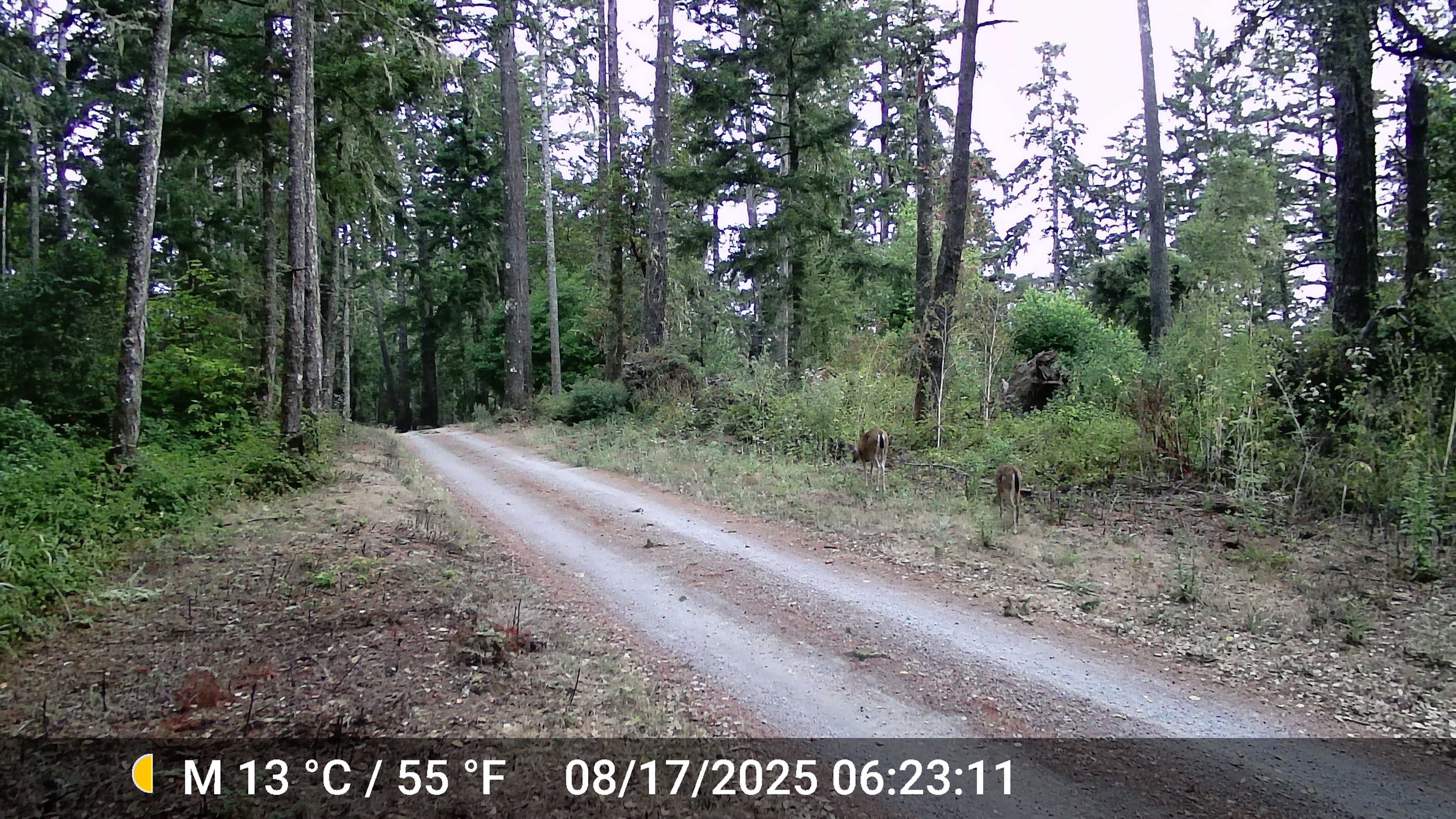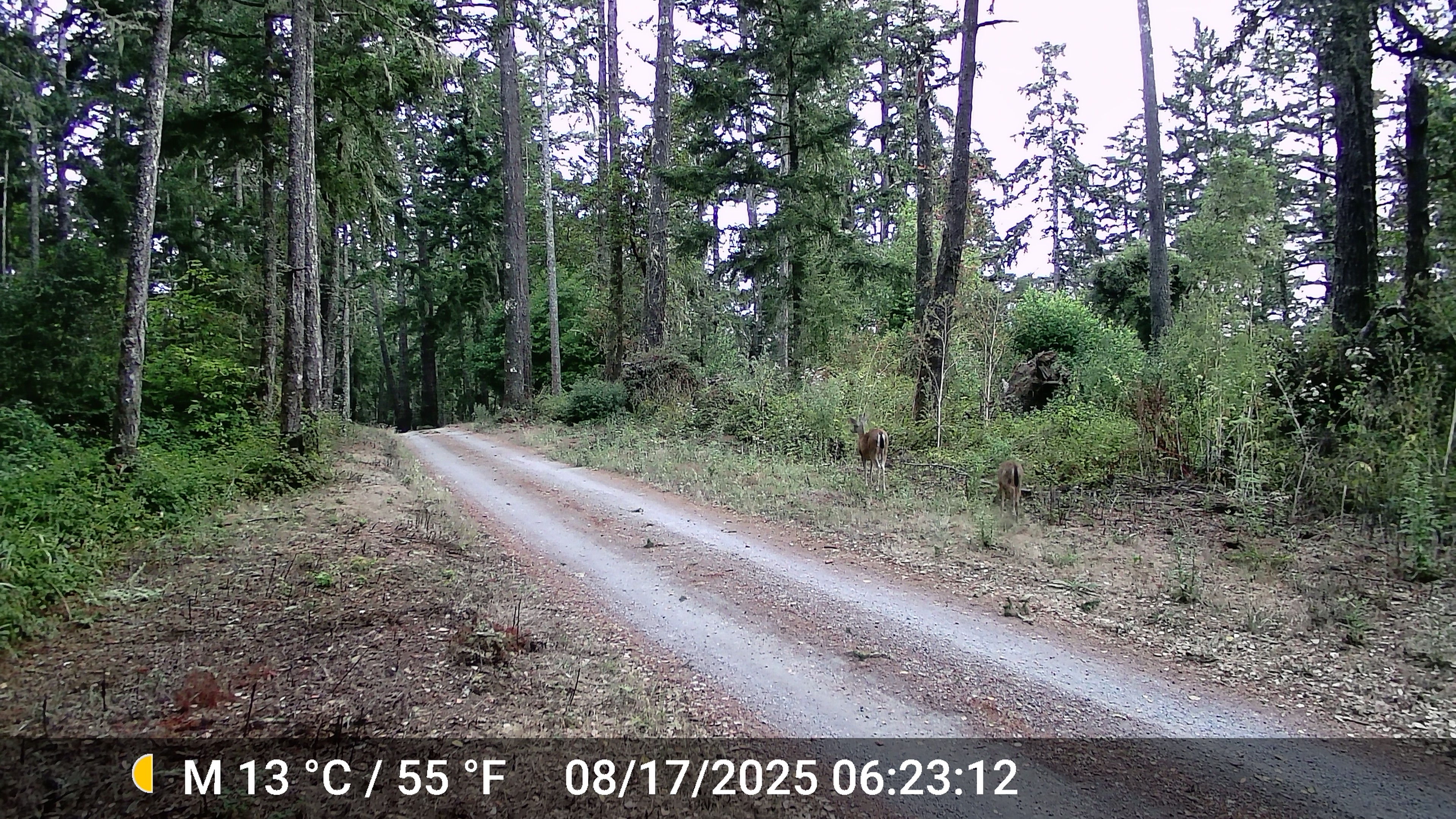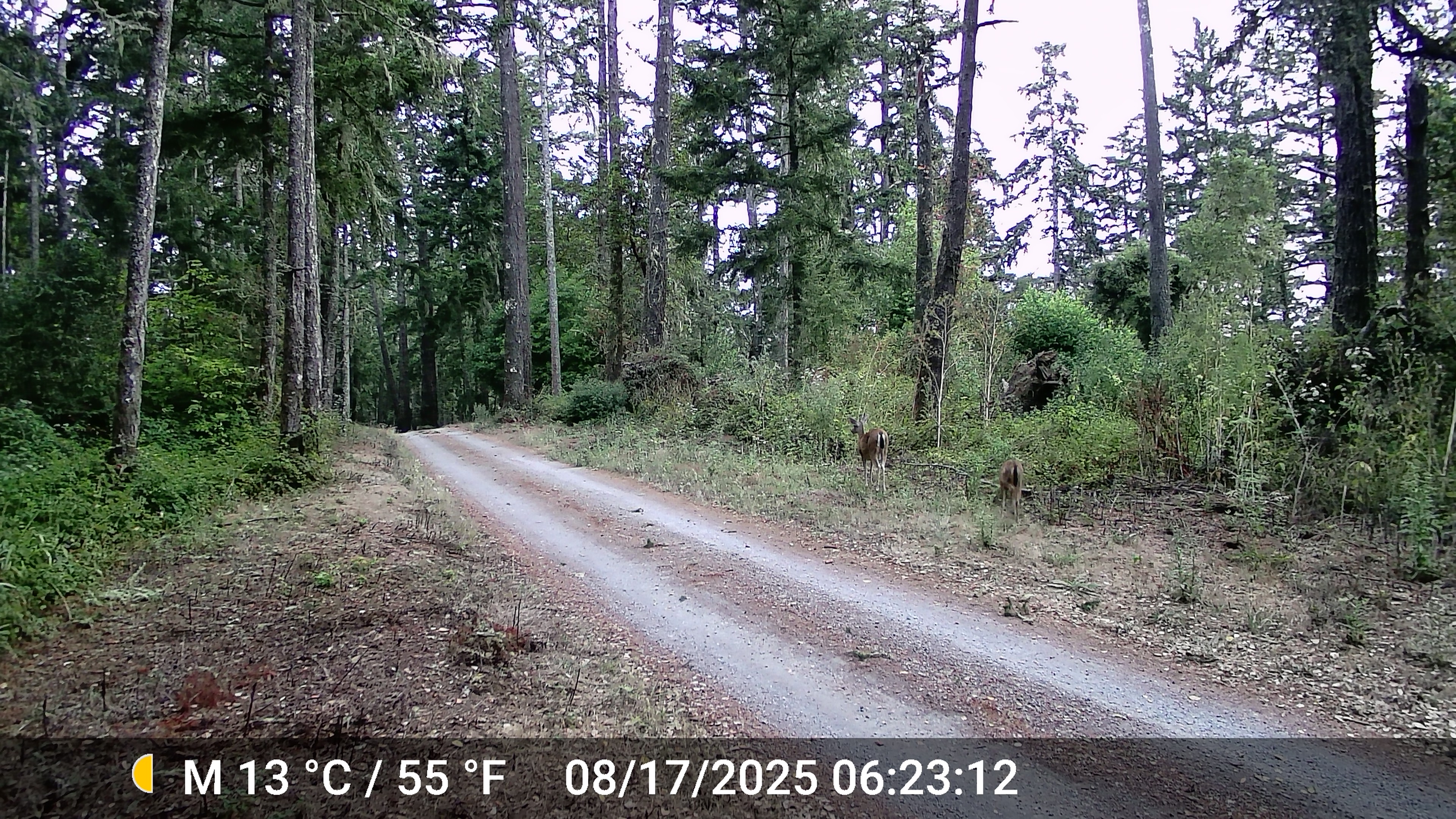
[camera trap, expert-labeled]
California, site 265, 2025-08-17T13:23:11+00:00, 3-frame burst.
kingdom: Animalia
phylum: Chordata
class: Mammalia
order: Artiodactyla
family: Cervidae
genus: Odocoileus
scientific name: Odocoileus hemionus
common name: mule deer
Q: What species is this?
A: Mule deer (Odocoileus hemionus).